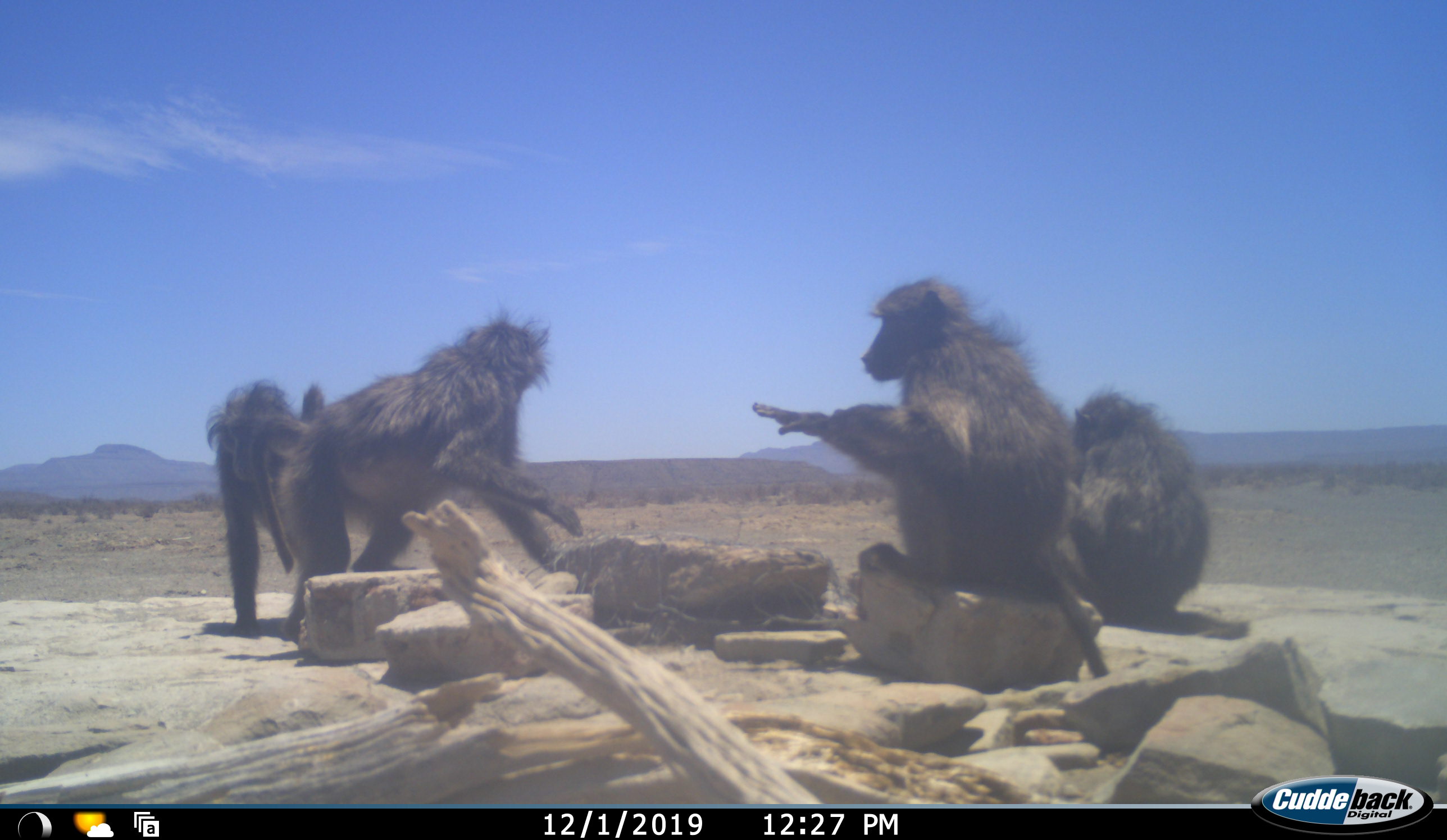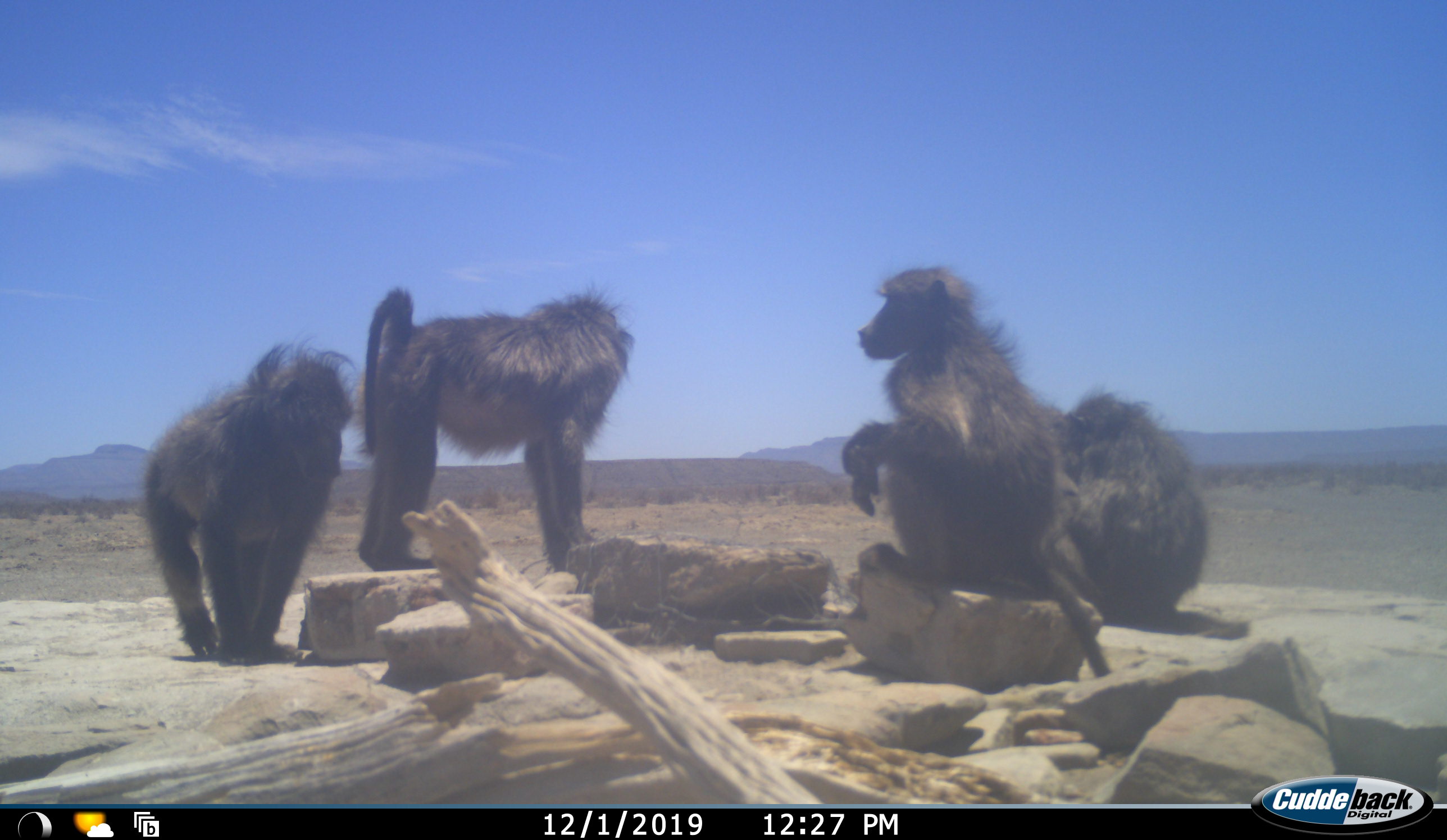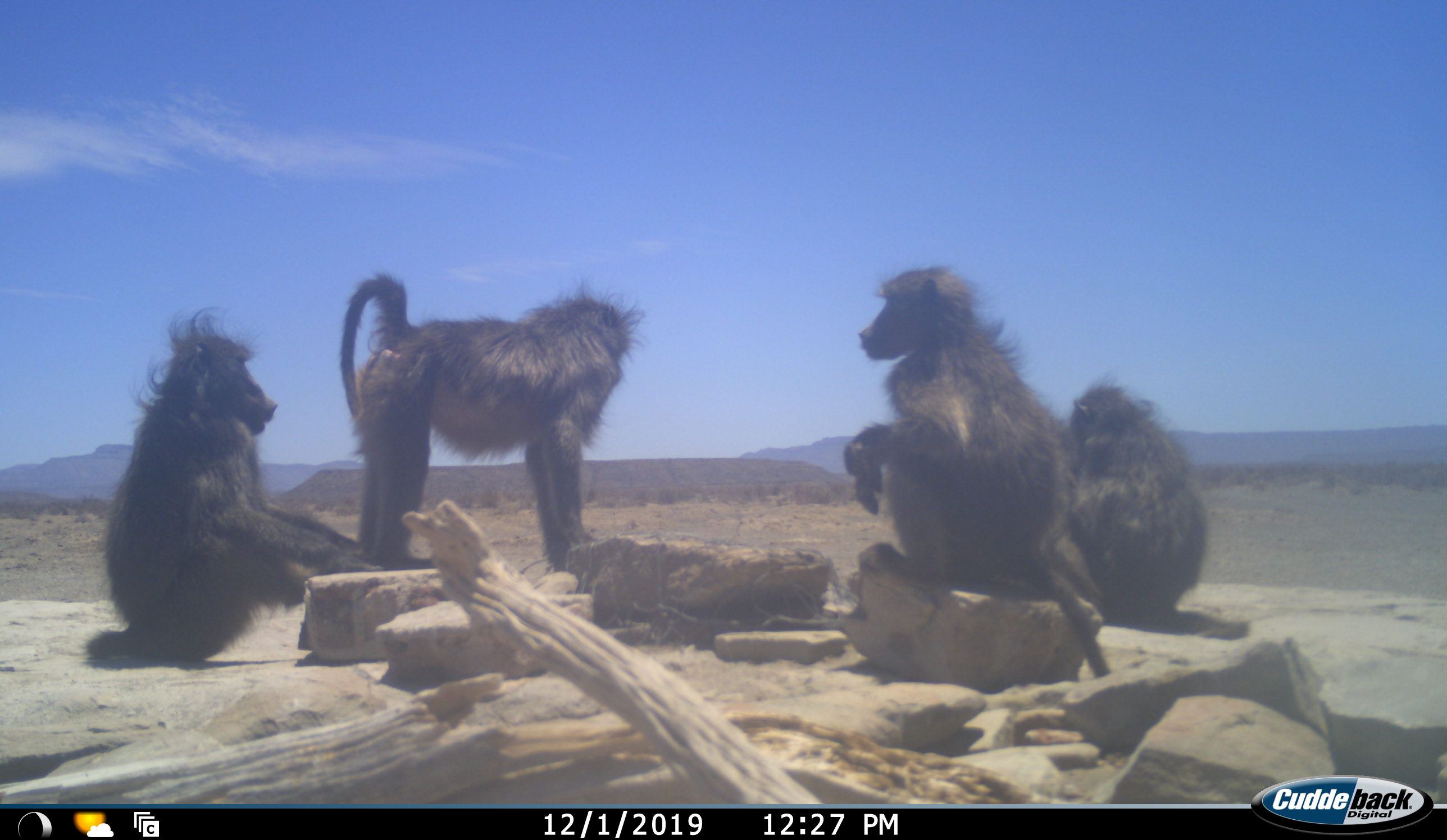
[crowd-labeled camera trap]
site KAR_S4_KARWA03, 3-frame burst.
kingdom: Animalia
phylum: Chordata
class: Mammalia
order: Primates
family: Cercopithecidae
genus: Papio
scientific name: Papio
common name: baboon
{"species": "baboon (Papio)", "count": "4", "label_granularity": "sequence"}